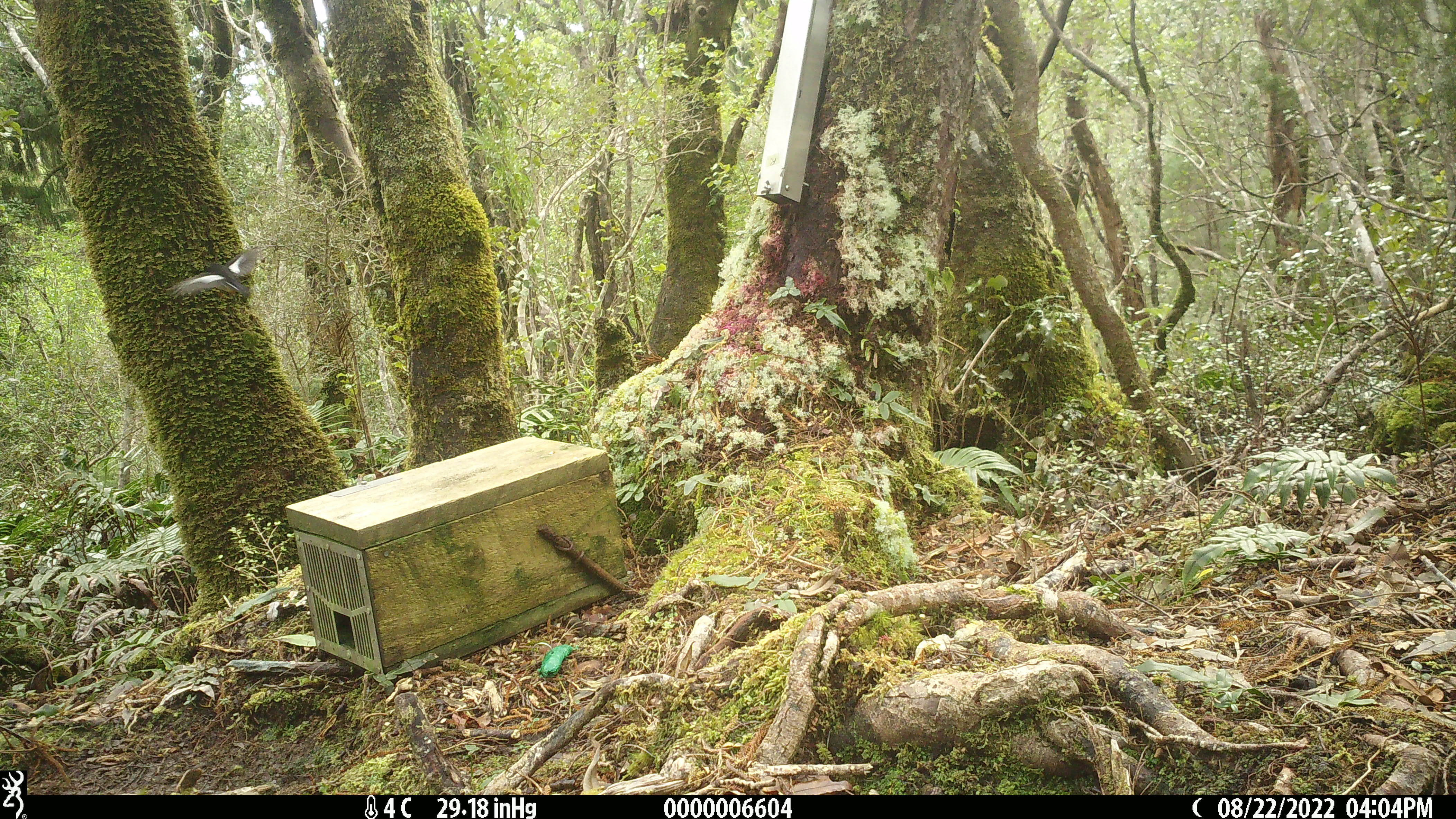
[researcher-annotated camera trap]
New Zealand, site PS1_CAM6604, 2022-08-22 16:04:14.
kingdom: Animalia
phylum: Chordata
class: Aves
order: Passeriformes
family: Petroicidae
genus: Petroica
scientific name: Petroica macrocephala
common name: tomtit